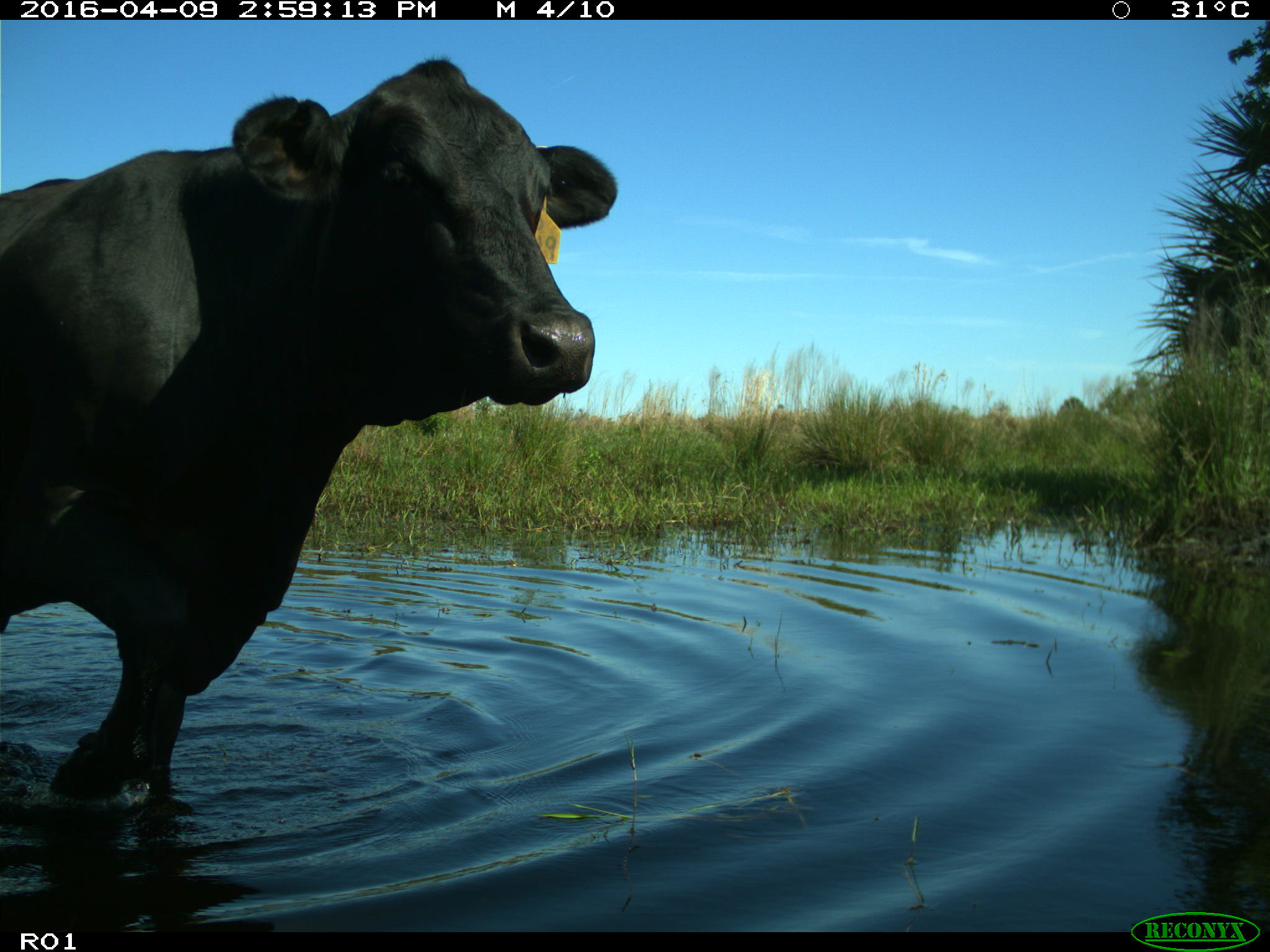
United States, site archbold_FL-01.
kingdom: Animalia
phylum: Chordata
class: Mammalia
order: Artiodactyla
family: Bovidae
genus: Bos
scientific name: Bos taurus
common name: domestic cow